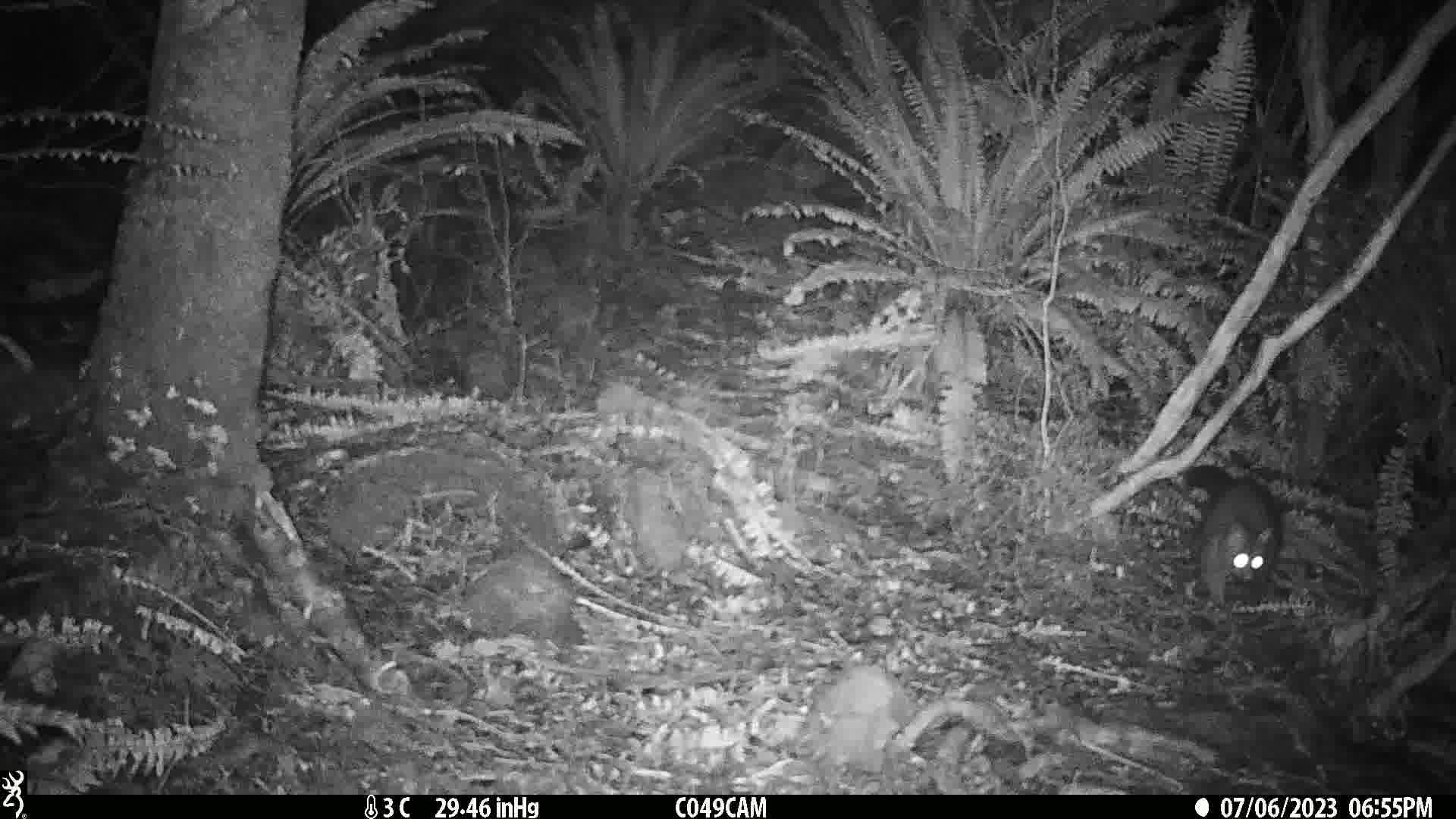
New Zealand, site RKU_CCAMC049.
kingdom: Animalia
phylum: Chordata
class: Mammalia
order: Diprotodontia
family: Phalangeridae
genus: Trichosurus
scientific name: Trichosurus vulpecula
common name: common brushtail possum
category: possum